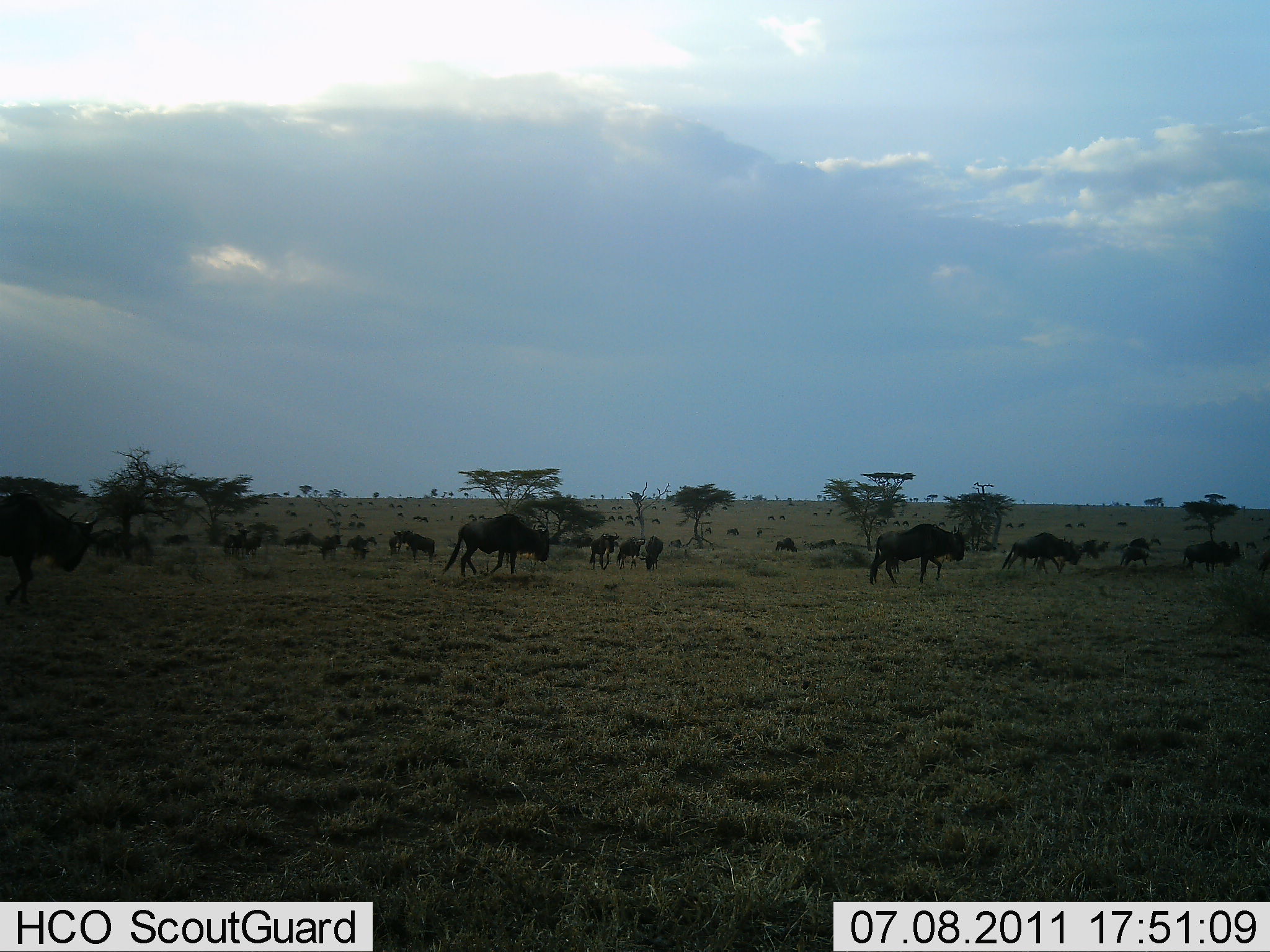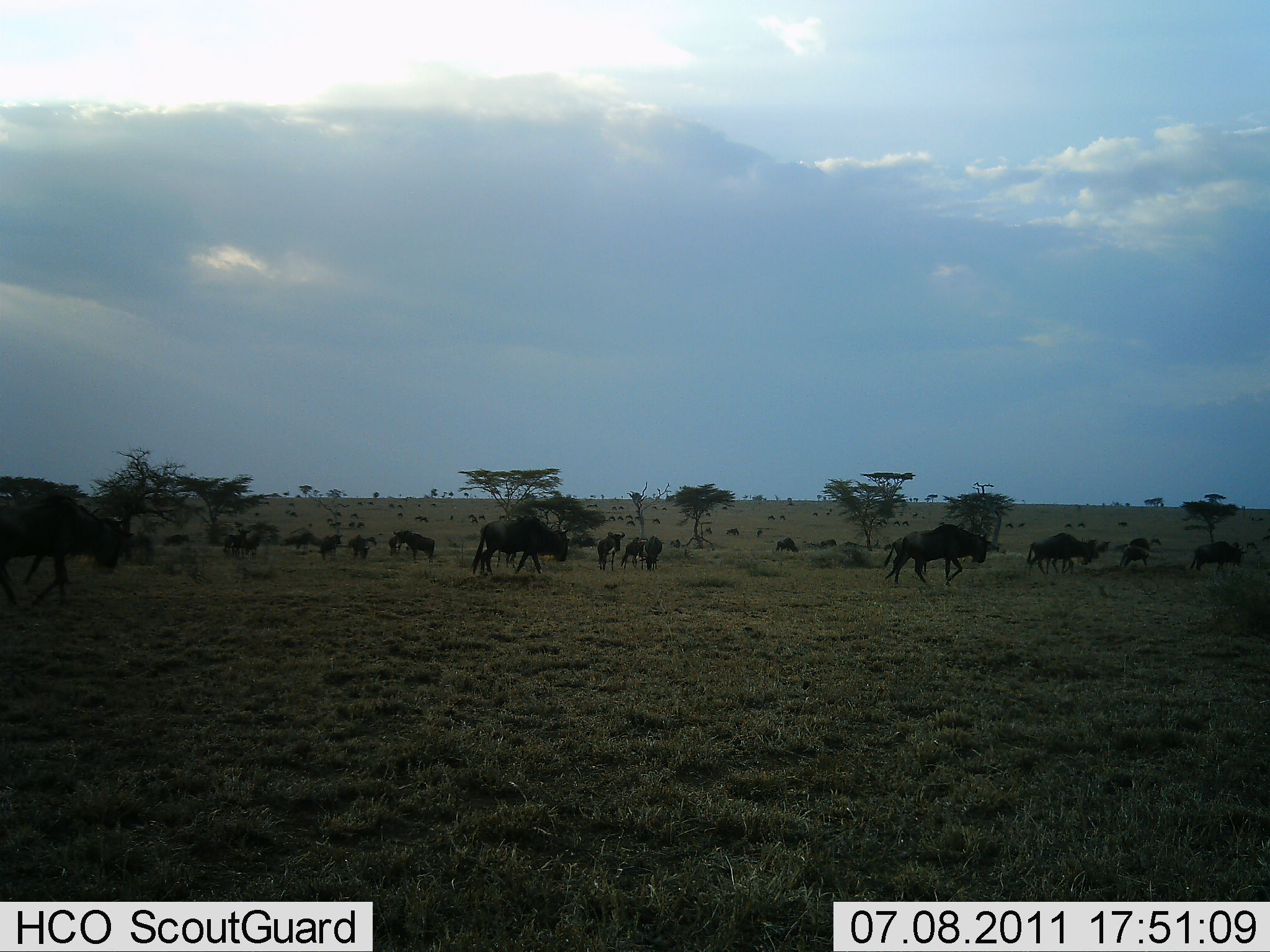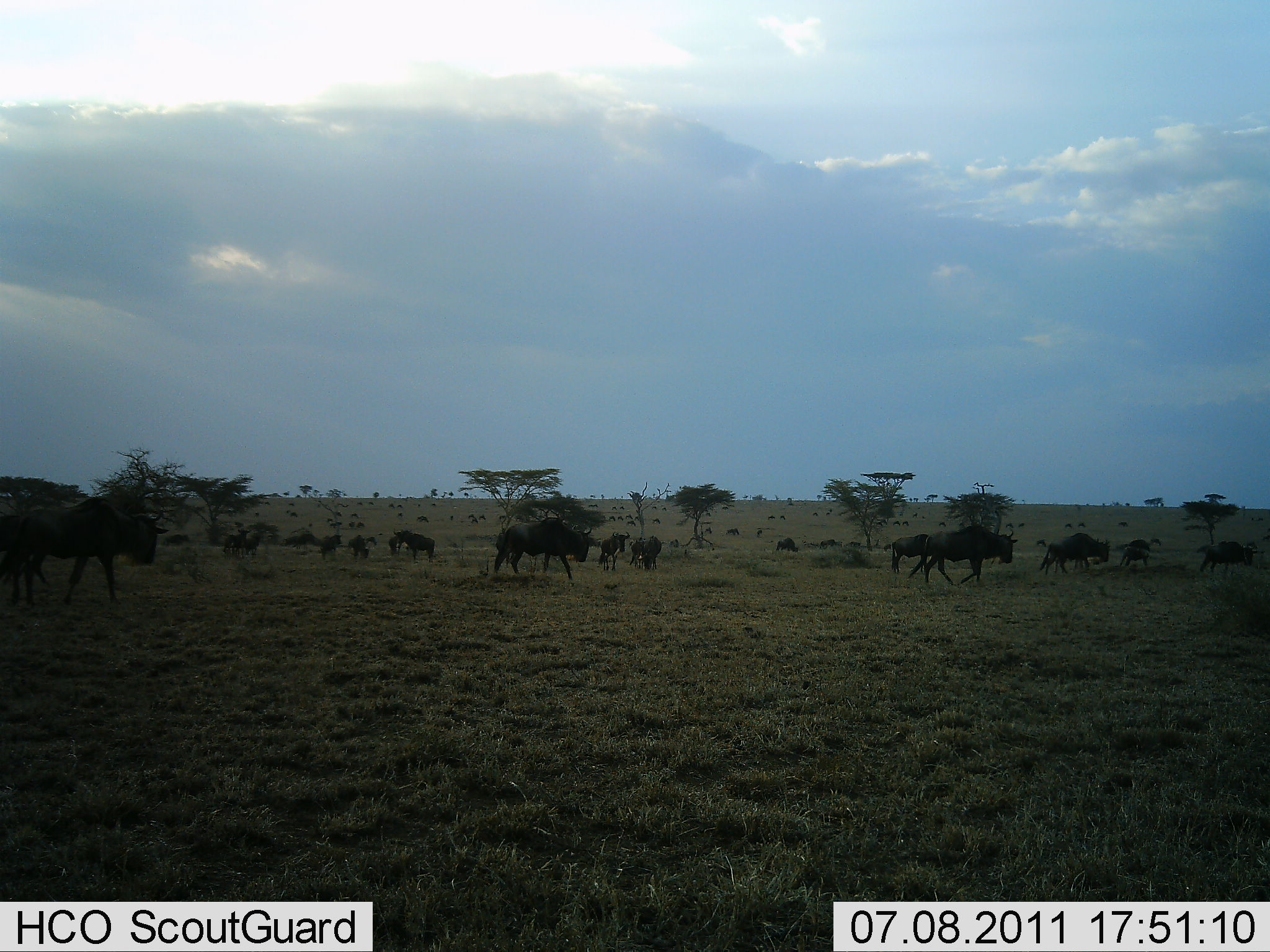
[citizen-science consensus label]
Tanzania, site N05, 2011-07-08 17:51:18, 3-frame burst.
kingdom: Animalia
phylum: Chordata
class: Mammalia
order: Artiodactyla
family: Bovidae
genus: Connochaetes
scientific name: Connochaetes taurinus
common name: blue wildebeest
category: wildebeest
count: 11-50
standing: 27%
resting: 9%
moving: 100%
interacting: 0%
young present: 0%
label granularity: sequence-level